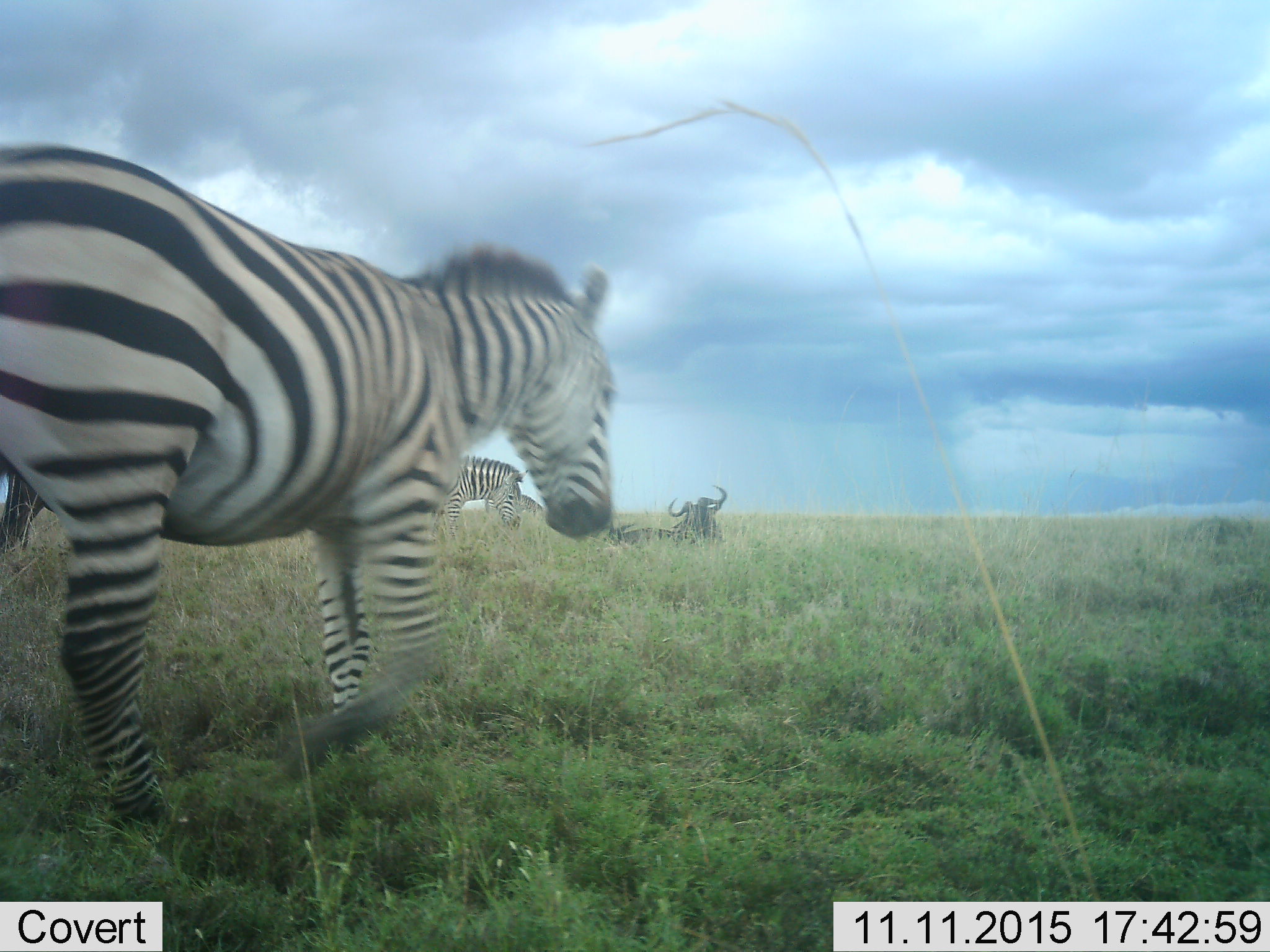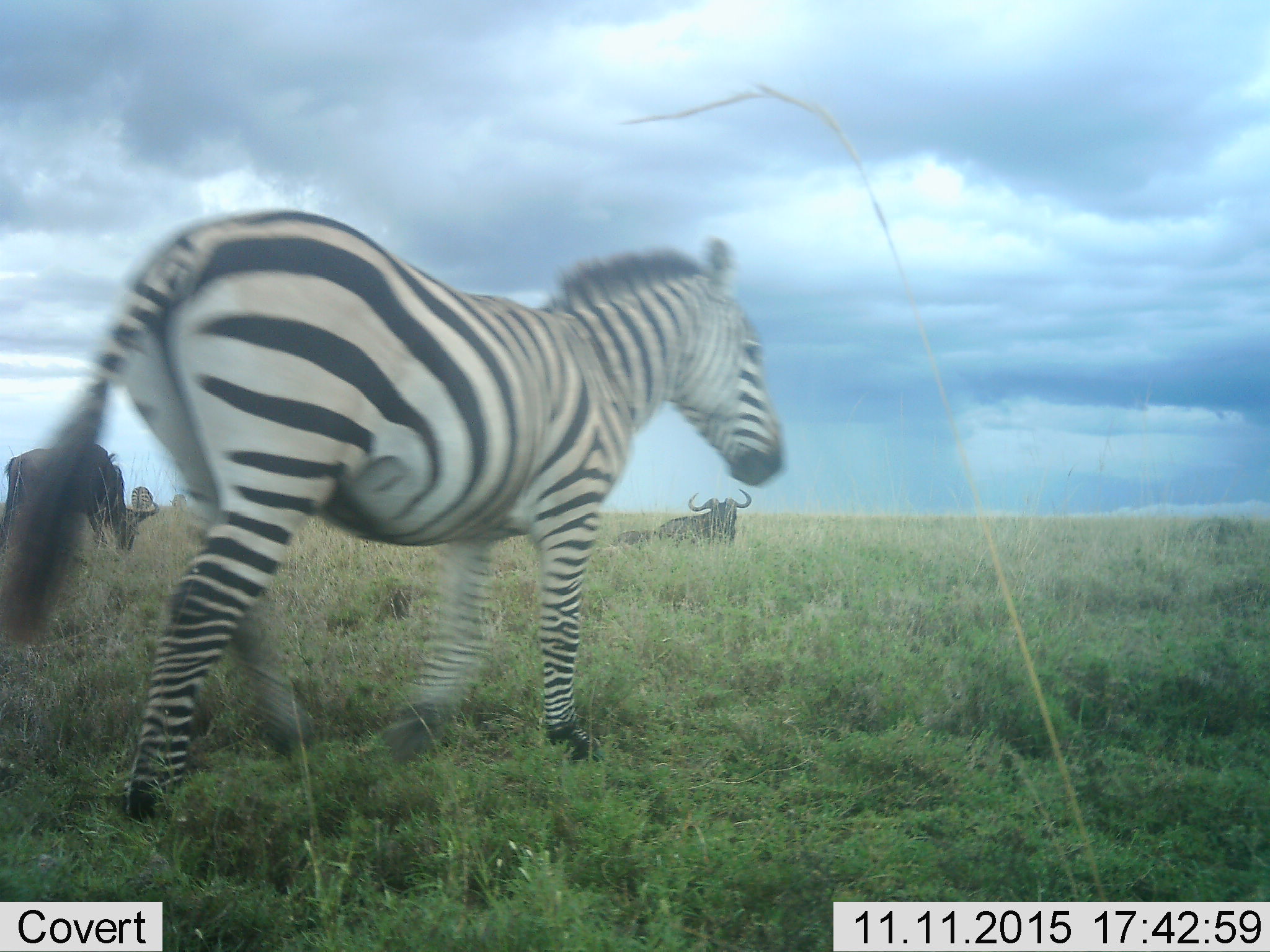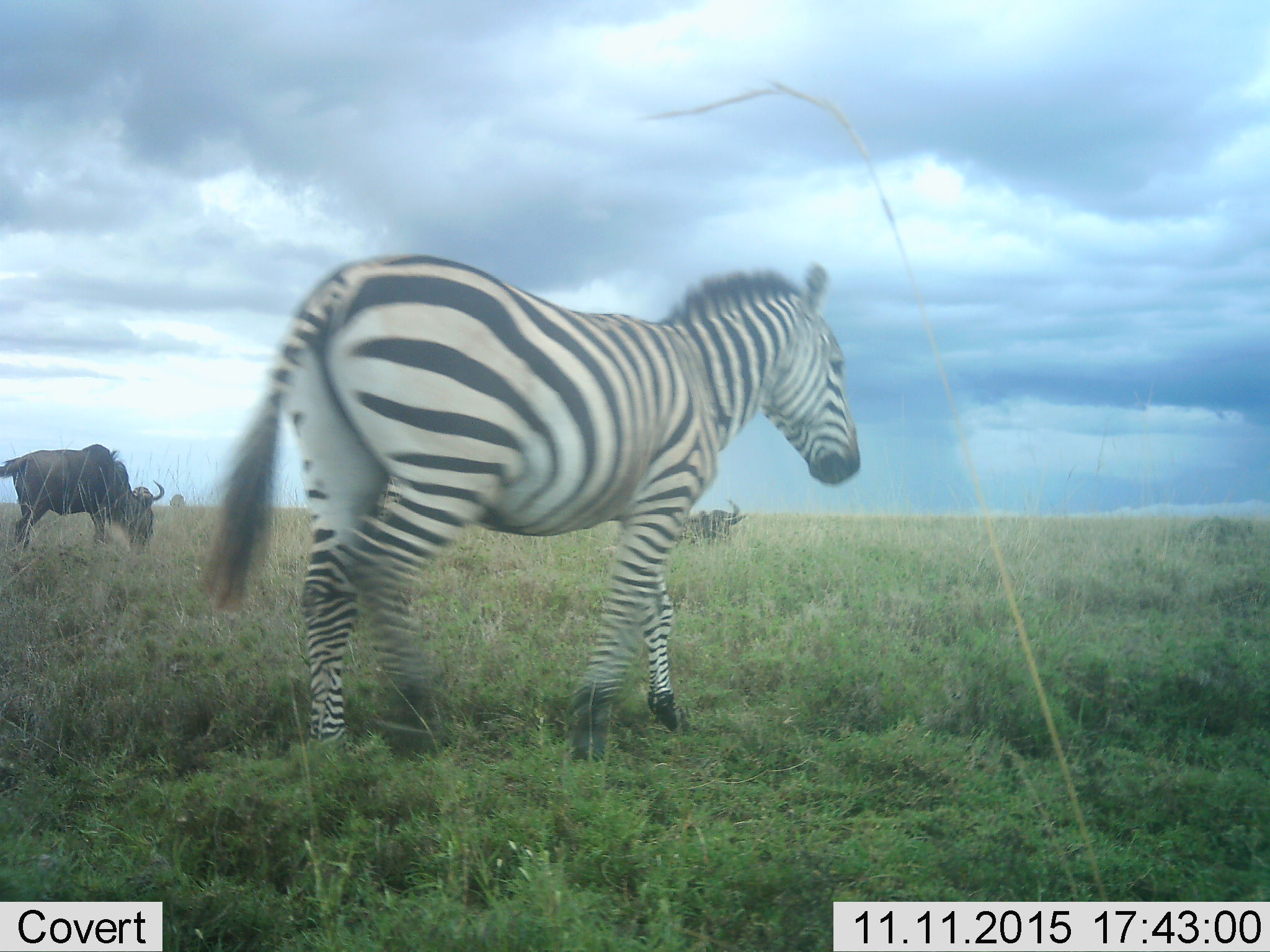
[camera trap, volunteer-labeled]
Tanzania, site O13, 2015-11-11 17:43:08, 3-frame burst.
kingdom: Animalia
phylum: Chordata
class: Mammalia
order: Artiodactyla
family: Bovidae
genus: Connochaetes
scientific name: Connochaetes taurinus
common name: blue wildebeest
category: wildebeest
Wildebeest (blue wildebeest) (Connochaetes taurinus), count 2. Behavior (volunteer vote fractions): standing 33%, resting 100%, moving 11%, interacting 0%. Young present (vote fraction): 11%. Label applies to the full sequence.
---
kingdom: Animalia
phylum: Chordata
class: Mammalia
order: Perissodactyla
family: Equidae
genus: Equus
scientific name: Equus quagga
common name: plains zebra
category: zebra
Zebra (plains zebra) (Equus quagga), count 3. Behavior (volunteer vote fractions): standing 50%, resting 0%, moving 90%, interacting 0%. Young present (vote fraction): 0%. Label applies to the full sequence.